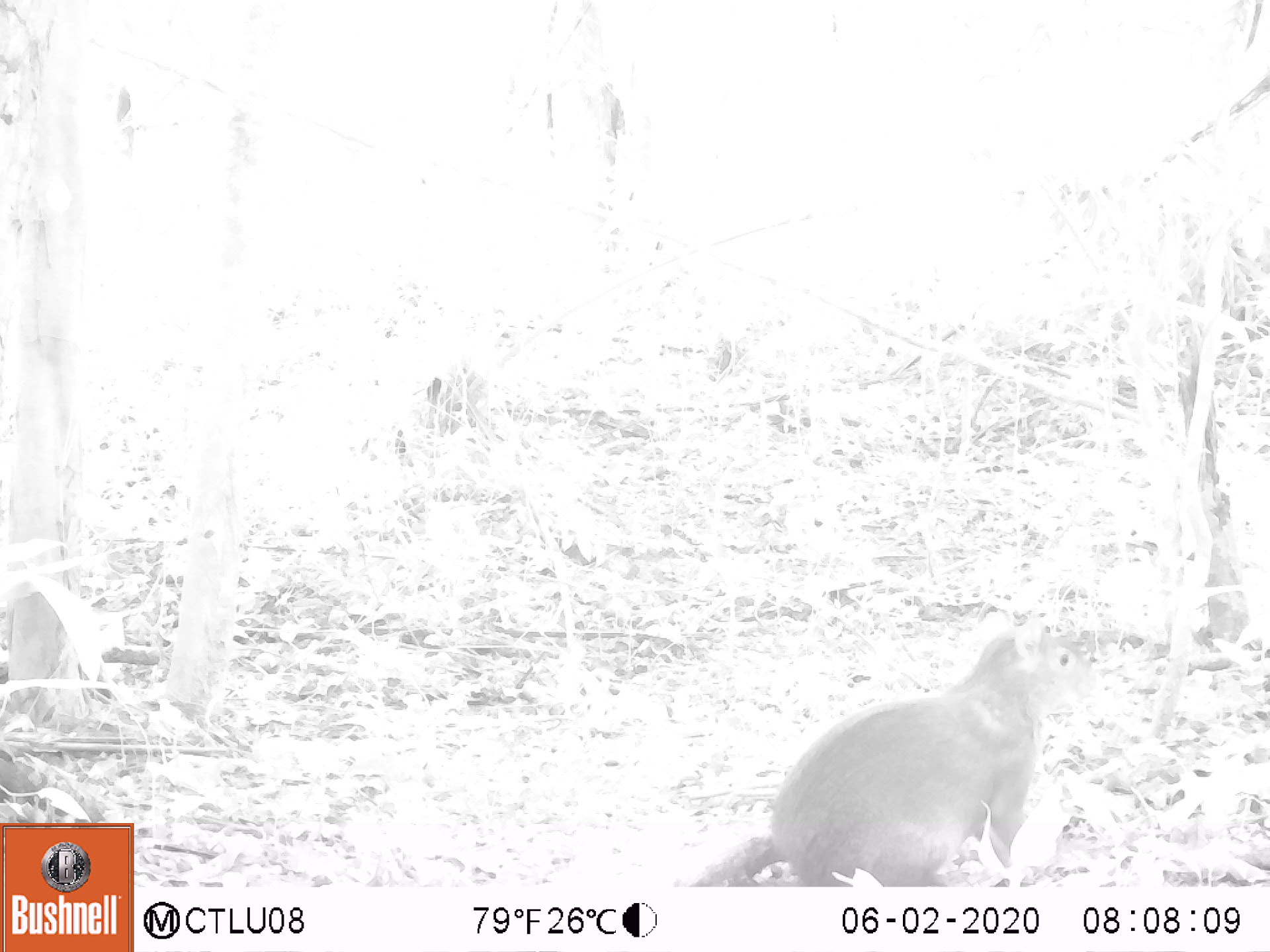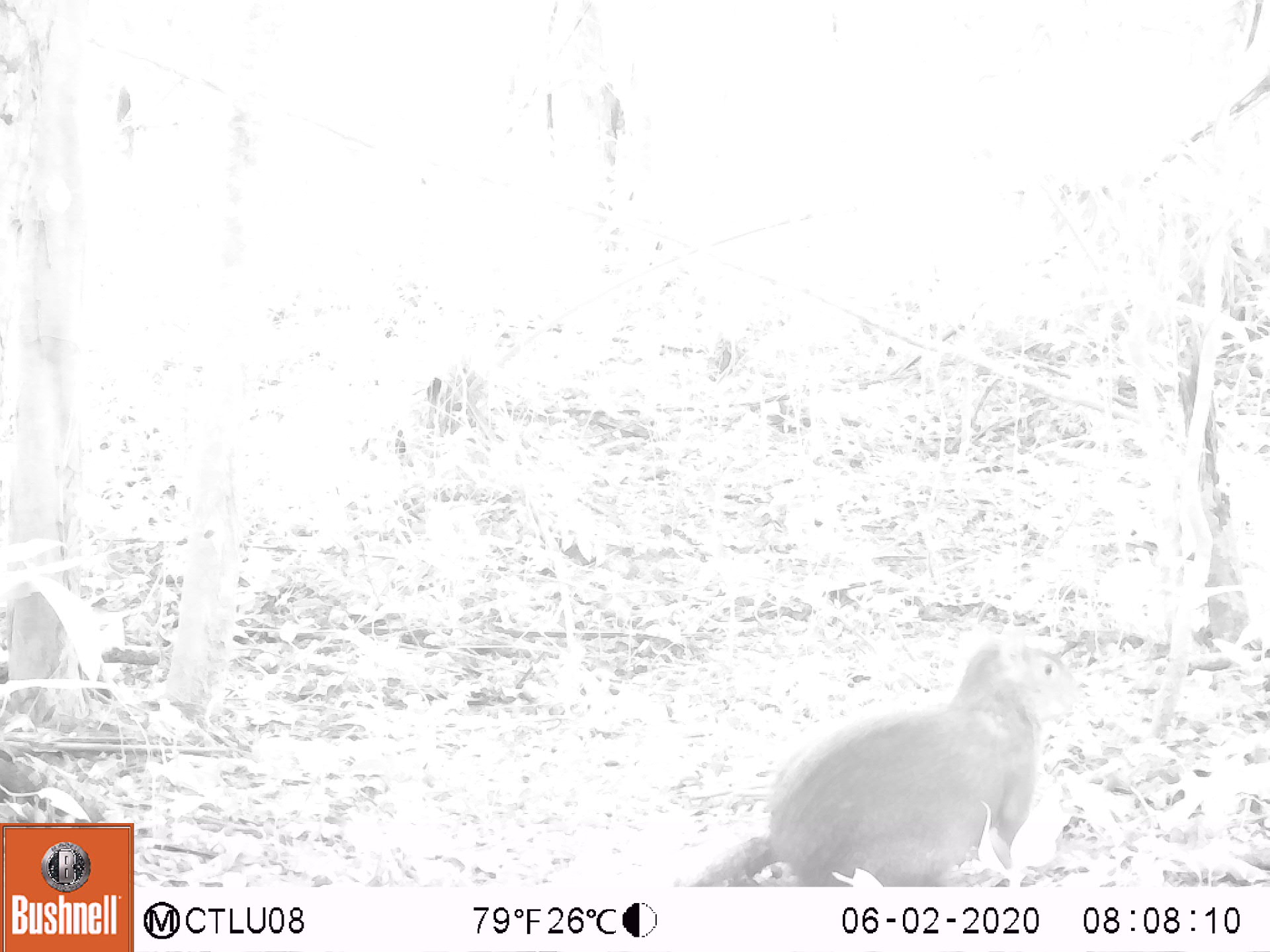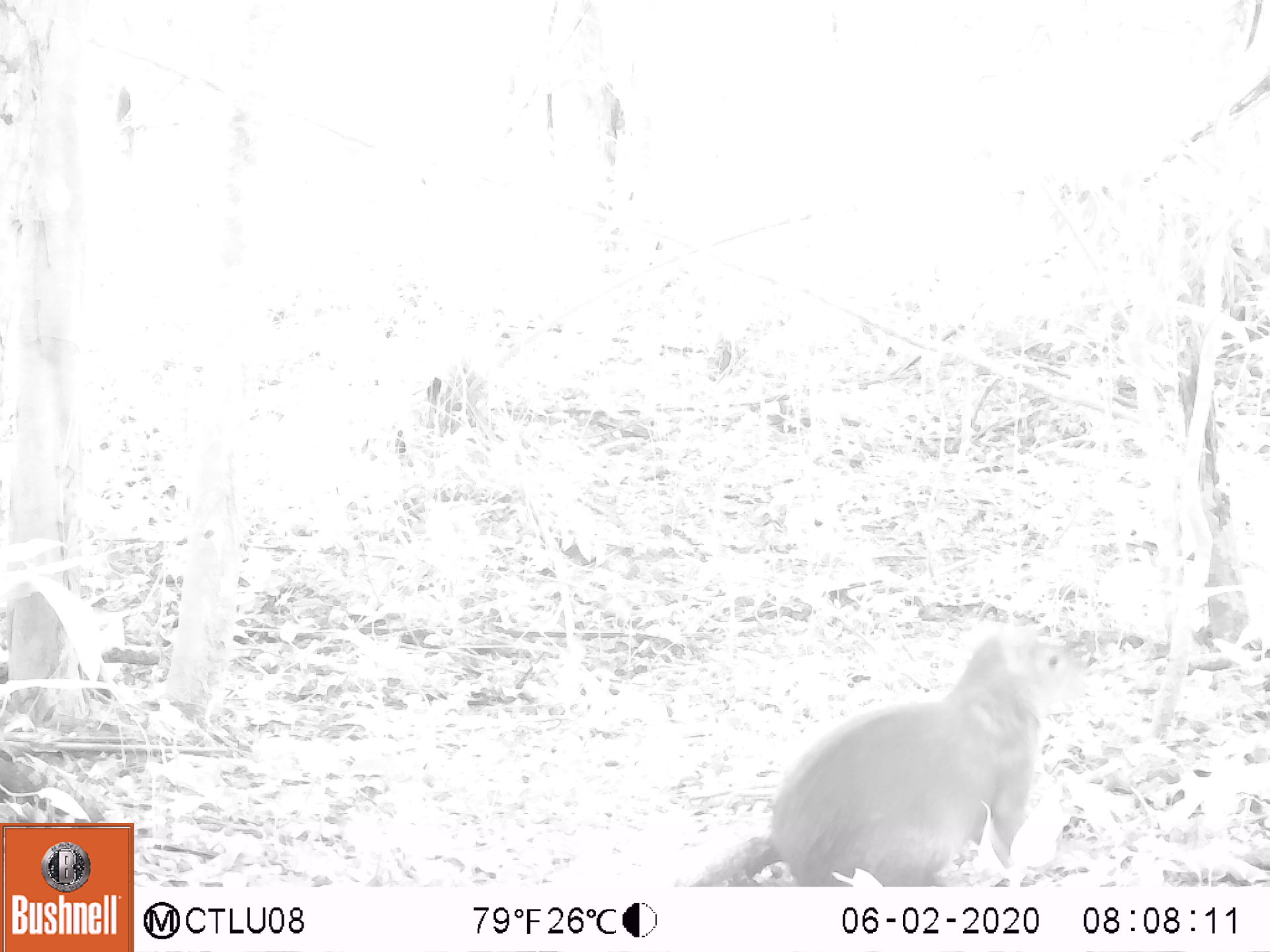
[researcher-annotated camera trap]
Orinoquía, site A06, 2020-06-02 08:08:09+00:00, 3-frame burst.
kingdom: Animalia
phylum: Chordata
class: Mammalia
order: Rodentia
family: Dasyproctidae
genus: Dasyprocta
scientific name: Dasyprocta fuliginosa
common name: black agouti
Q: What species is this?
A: Black agouti (Dasyprocta fuliginosa).